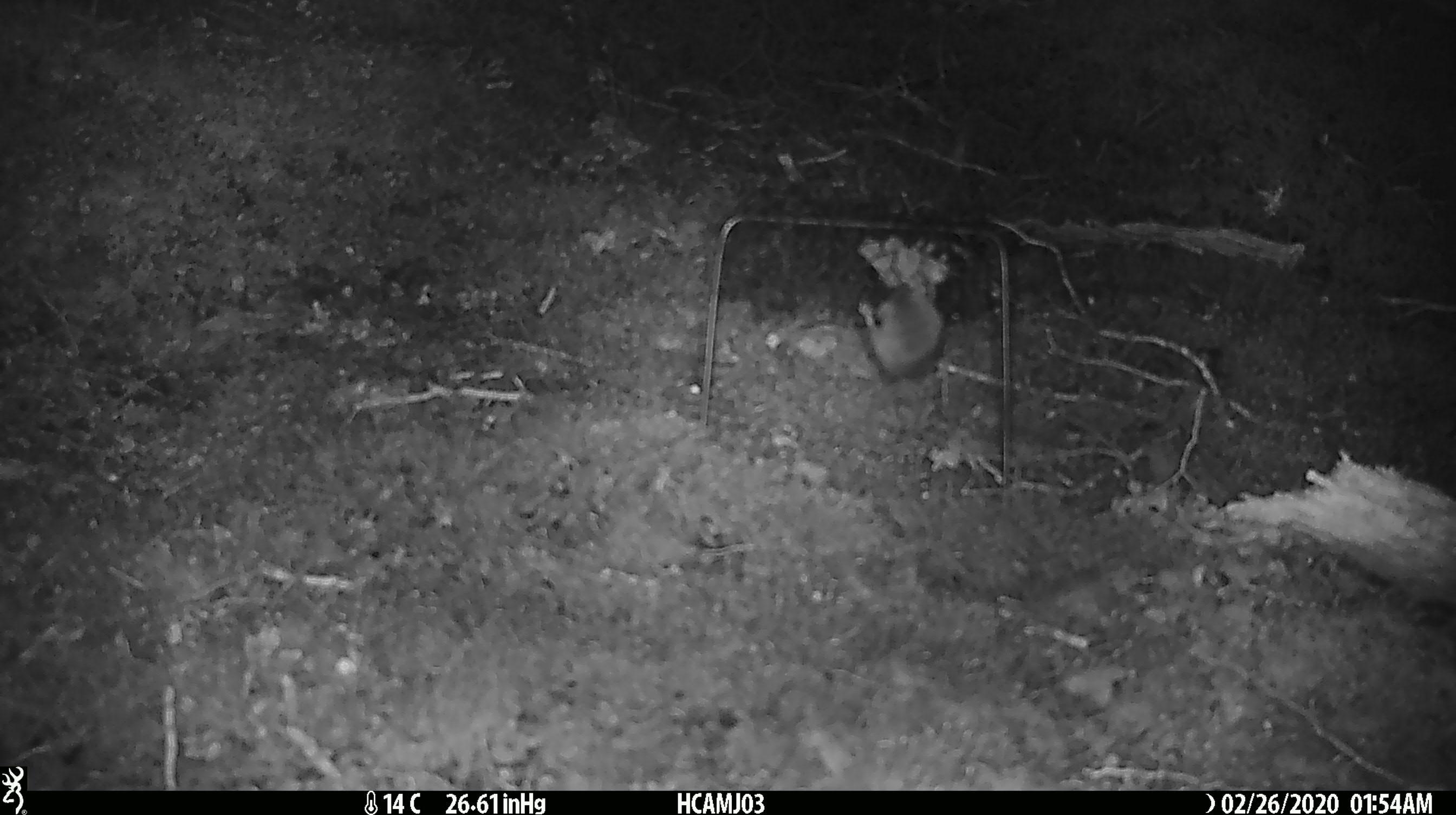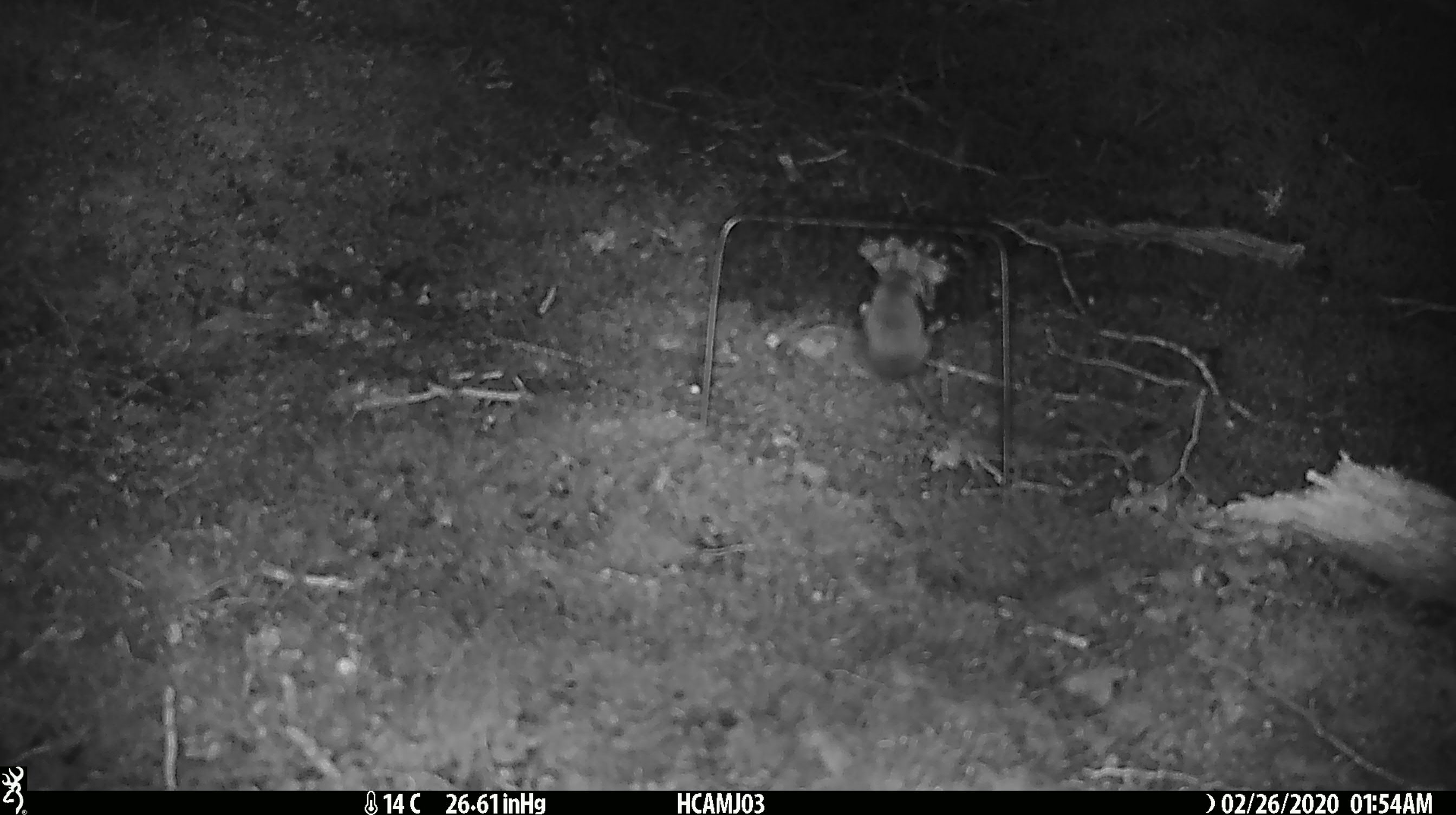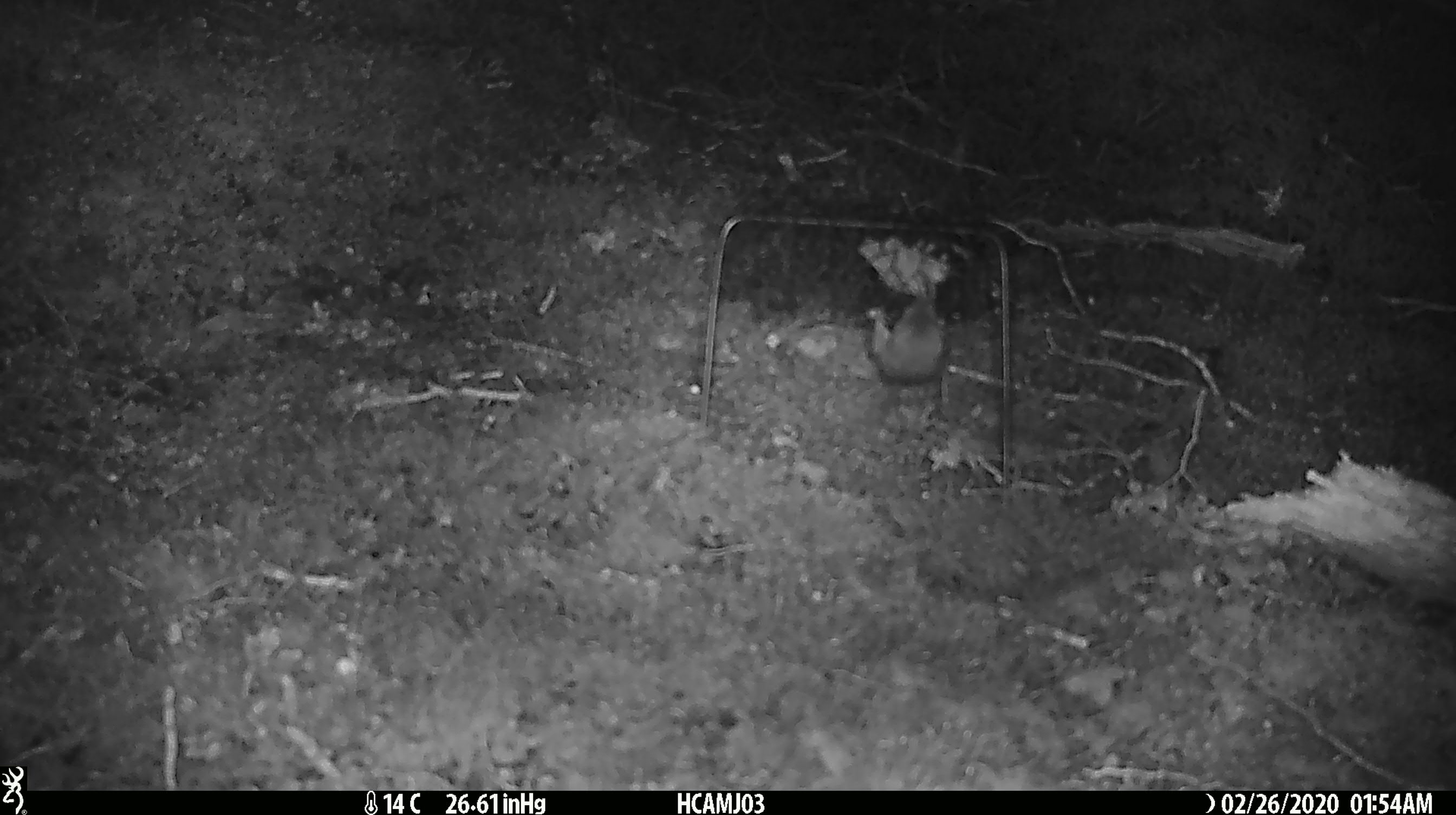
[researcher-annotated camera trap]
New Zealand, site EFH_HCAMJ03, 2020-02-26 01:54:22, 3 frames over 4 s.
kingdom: Animalia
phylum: Chordata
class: Mammalia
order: Rodentia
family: Muridae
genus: Mus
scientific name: Mus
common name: mouse